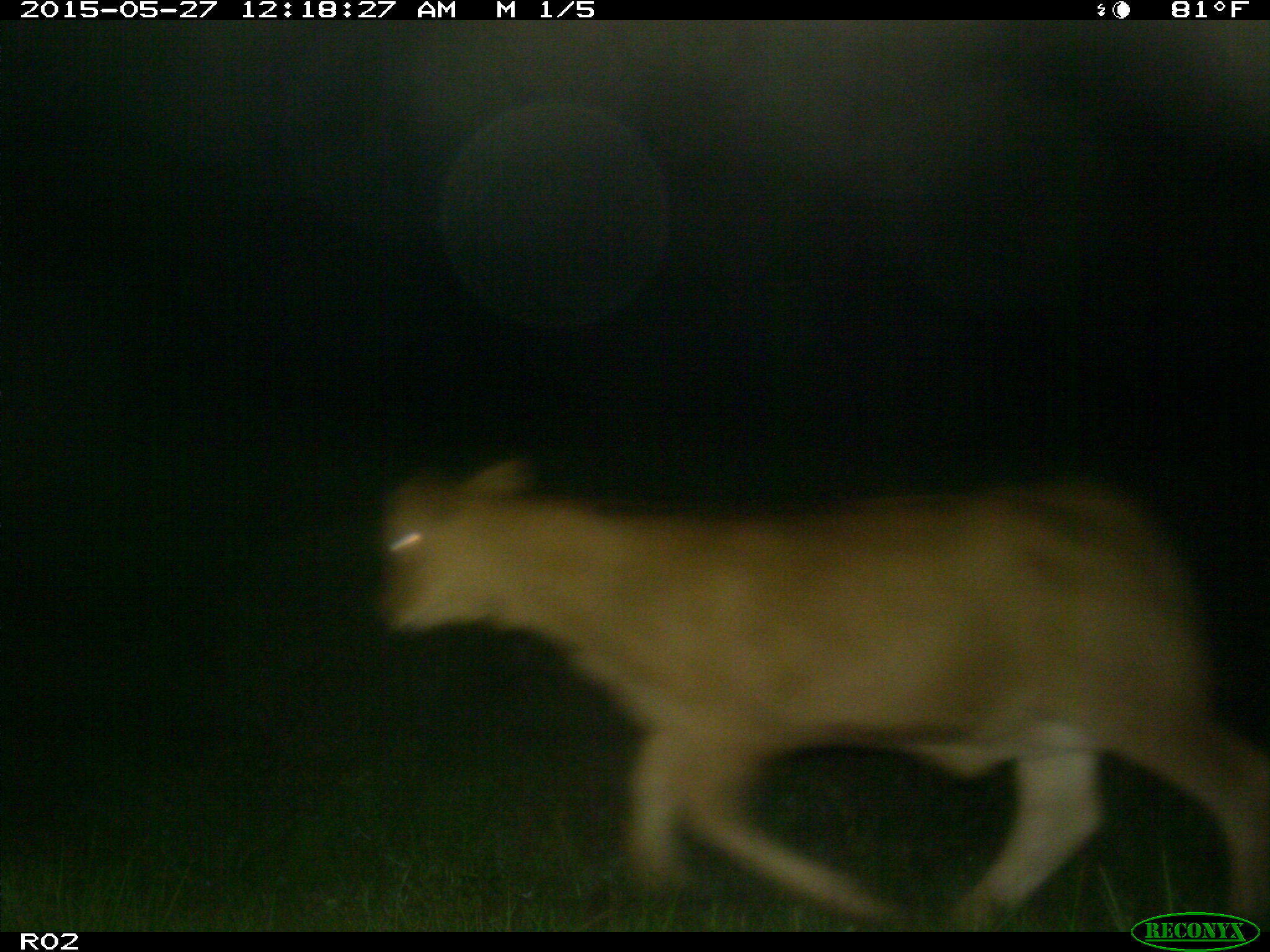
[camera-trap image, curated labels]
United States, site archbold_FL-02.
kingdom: Animalia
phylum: Chordata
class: Mammalia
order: Artiodactyla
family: Bovidae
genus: Bos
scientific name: Bos taurus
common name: domestic cow